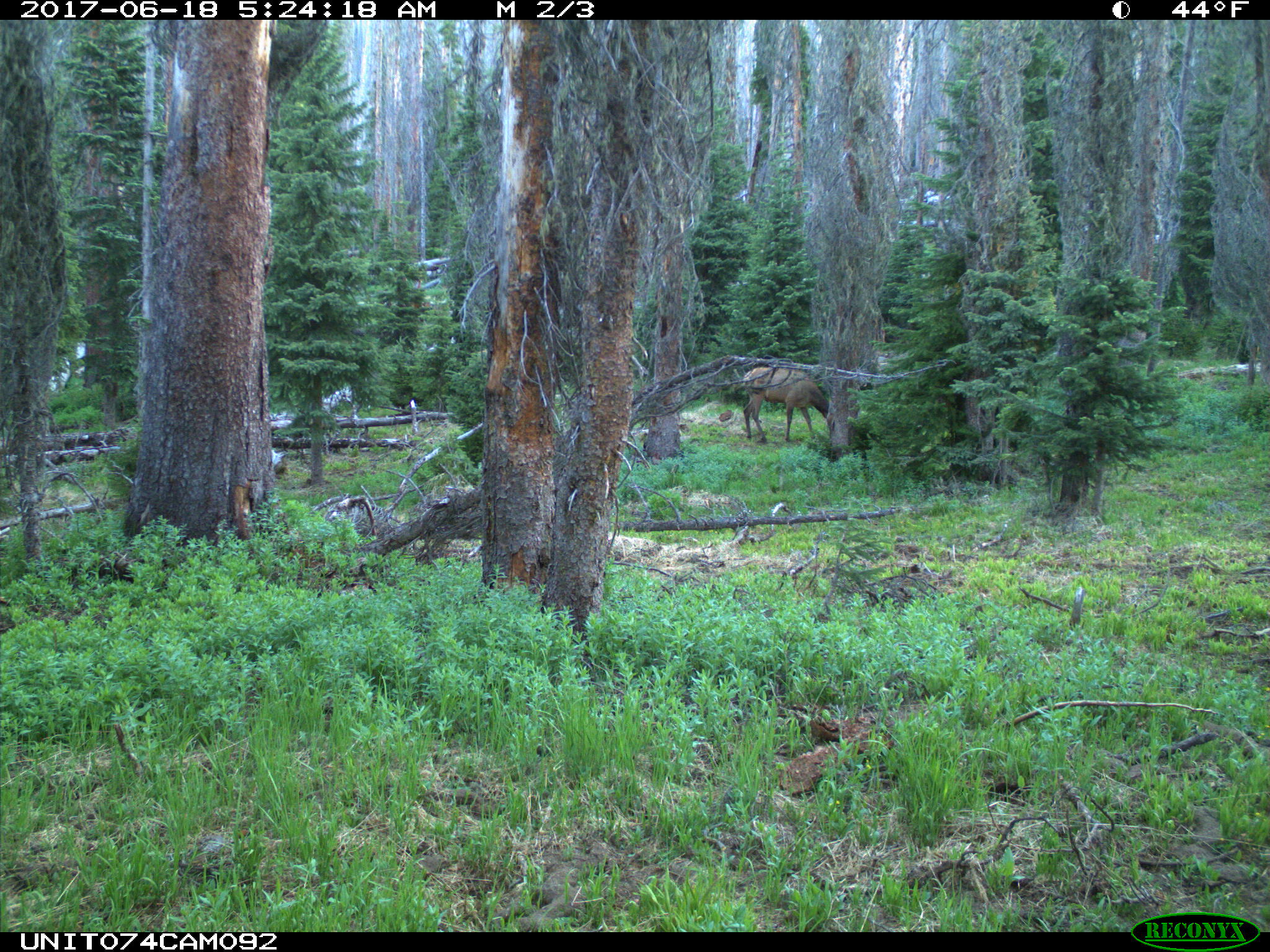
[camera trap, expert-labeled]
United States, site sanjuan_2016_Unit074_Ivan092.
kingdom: Animalia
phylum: Chordata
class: Mammalia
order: Artiodactyla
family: Cervidae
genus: Cervus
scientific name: Cervus elaphus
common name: red deer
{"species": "Cervus elaphus (red deer)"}